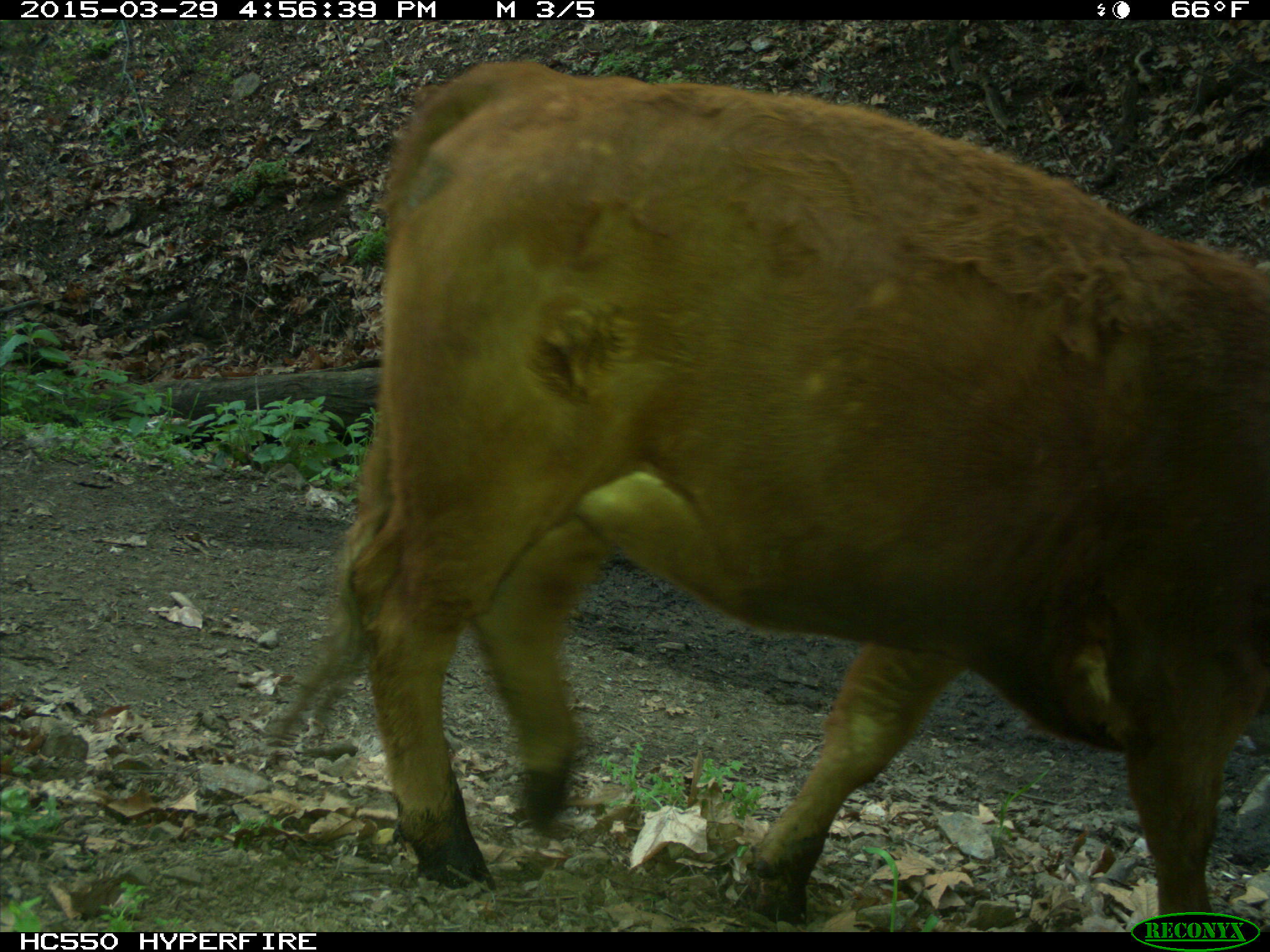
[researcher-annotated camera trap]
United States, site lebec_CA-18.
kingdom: Animalia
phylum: Chordata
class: Mammalia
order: Artiodactyla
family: Bovidae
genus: Bos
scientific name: Bos taurus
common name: domestic cow